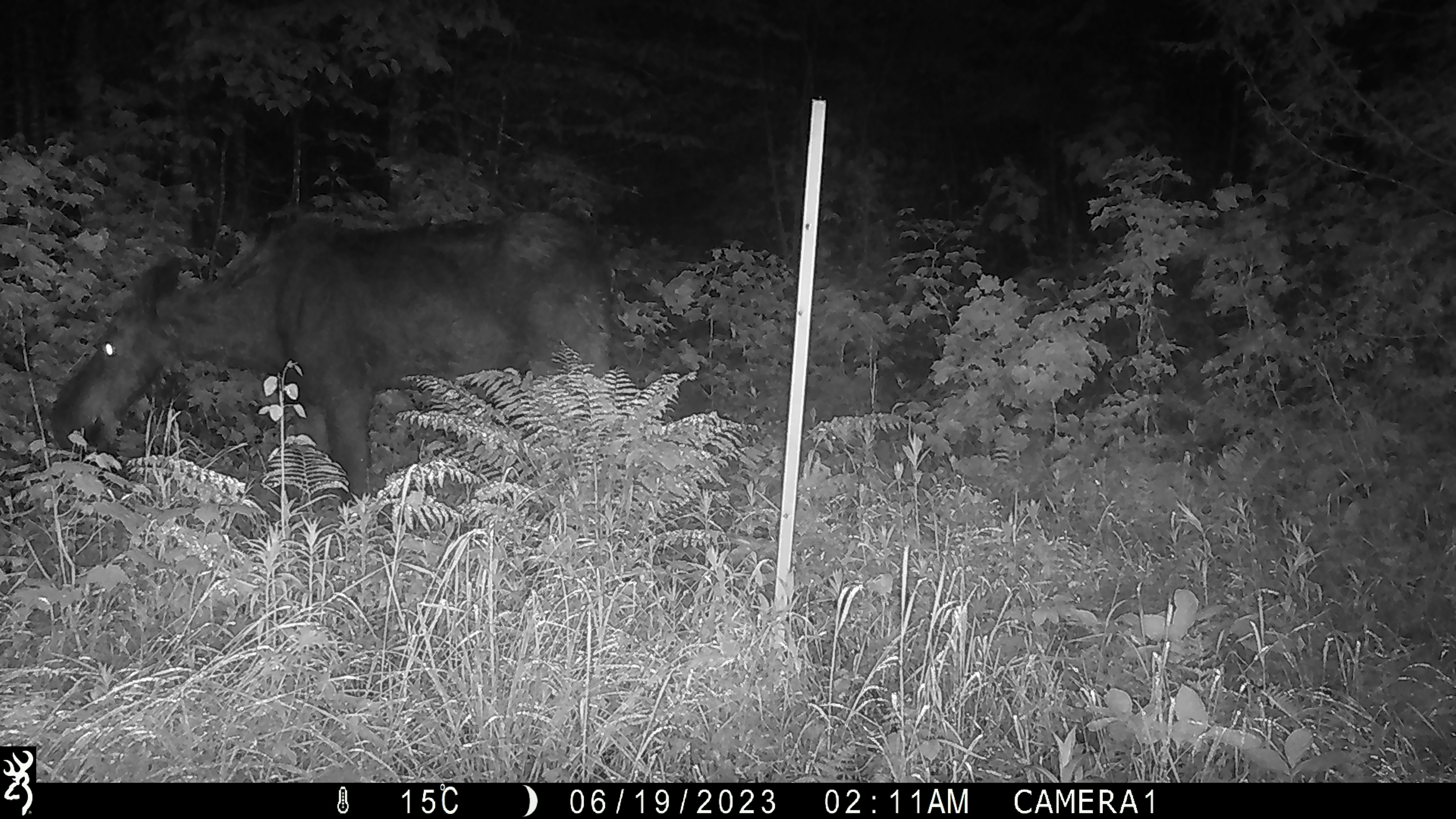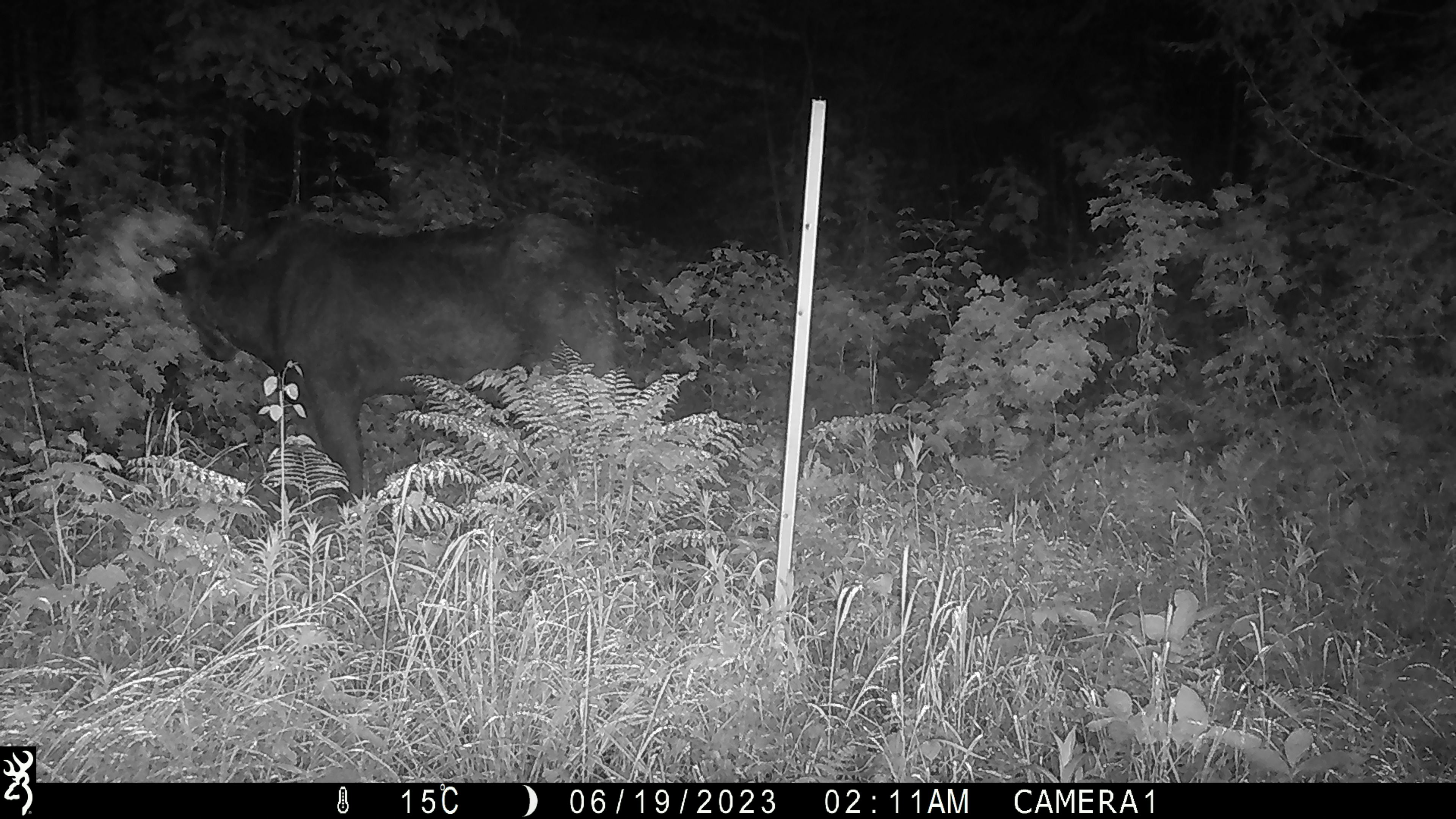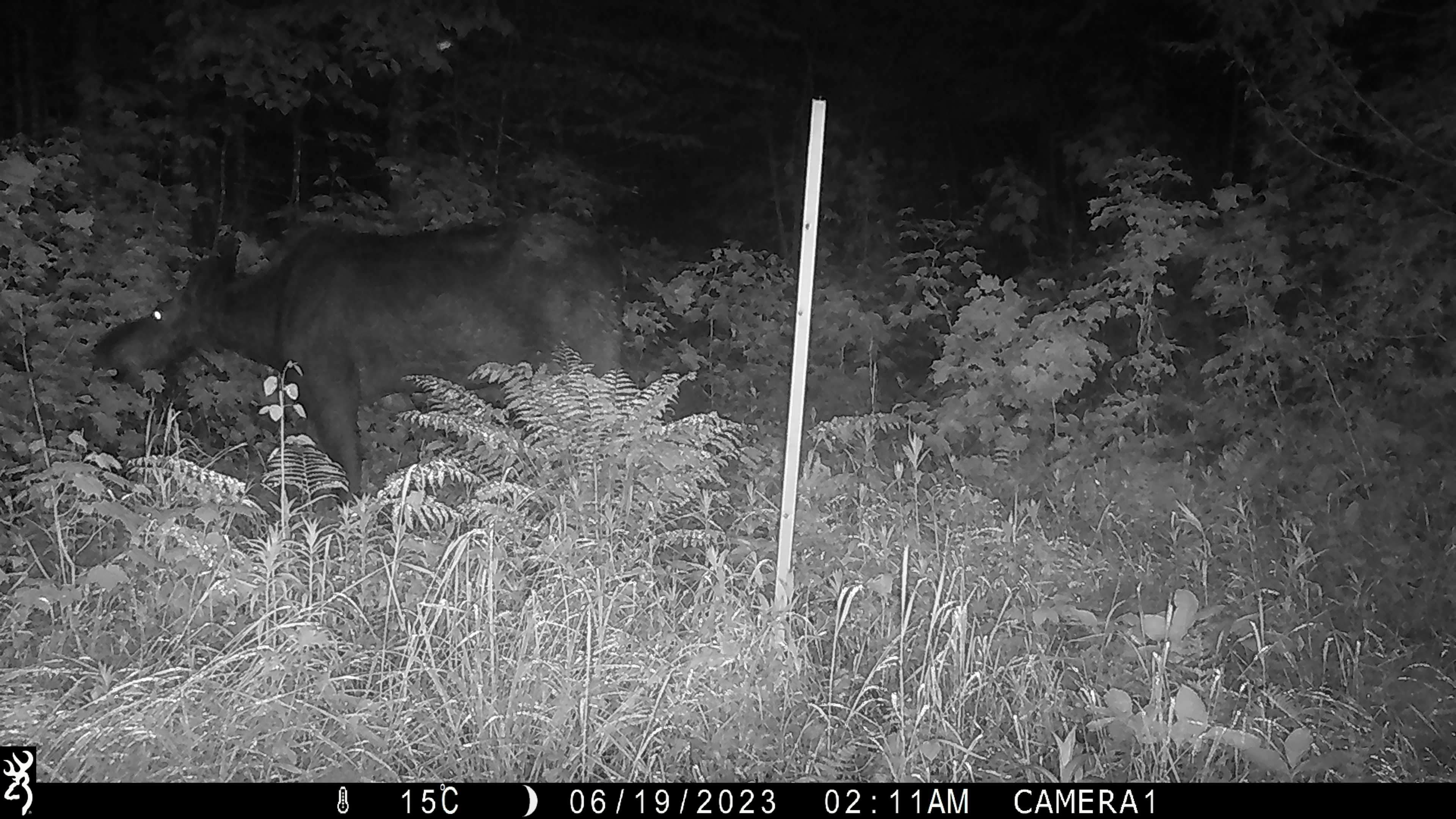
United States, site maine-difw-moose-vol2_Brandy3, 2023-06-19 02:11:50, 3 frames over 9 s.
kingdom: Animalia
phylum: Chordata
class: Mammalia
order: Artiodactyla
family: Cervidae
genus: Alces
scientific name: Alces alces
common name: moose